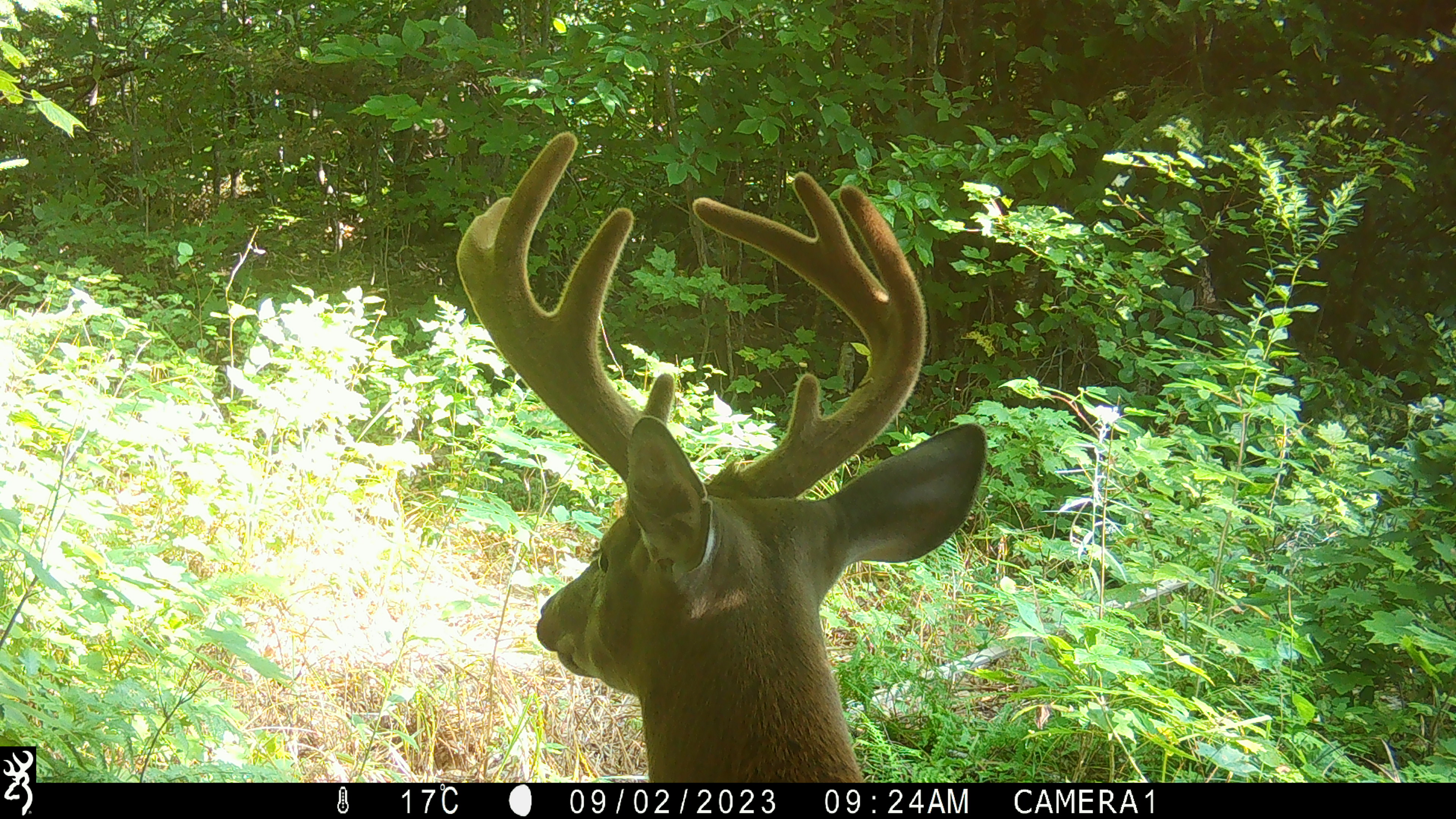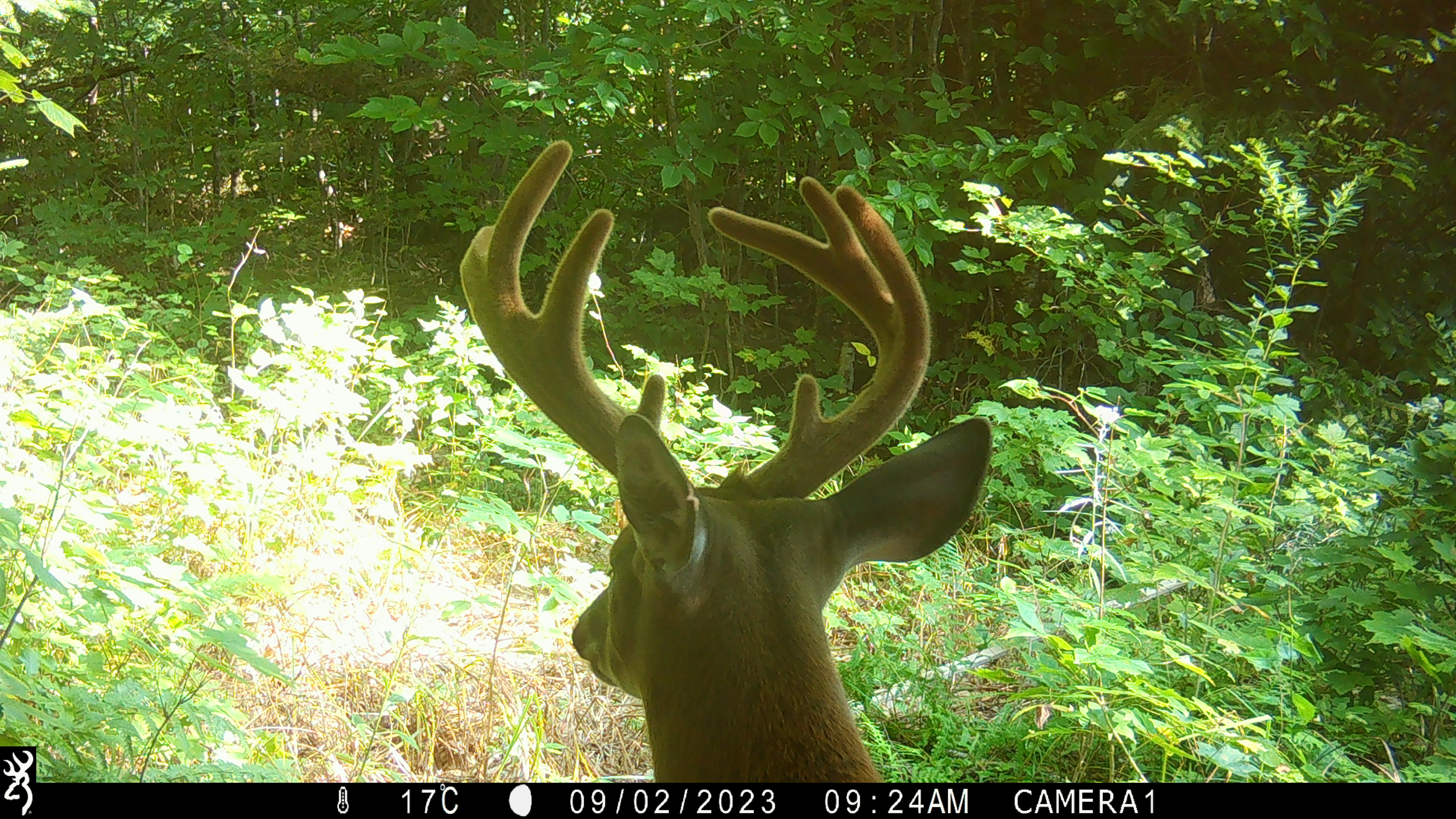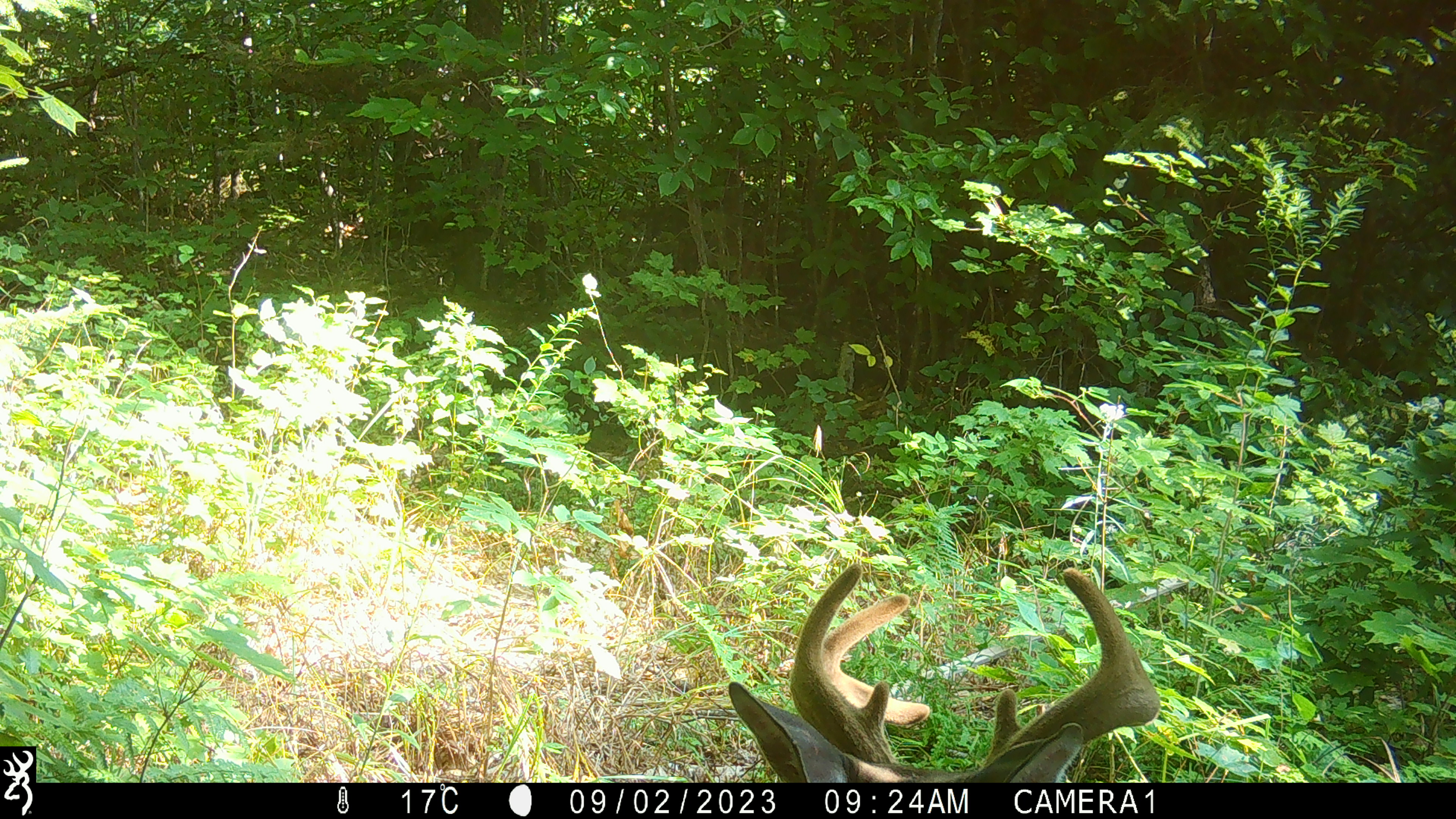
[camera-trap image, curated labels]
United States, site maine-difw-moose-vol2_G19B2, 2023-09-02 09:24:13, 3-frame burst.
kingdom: Animalia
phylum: Chordata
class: Mammalia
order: Artiodactyla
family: Cervidae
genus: Odocoileus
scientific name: Odocoileus virginianus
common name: white-tailed deer